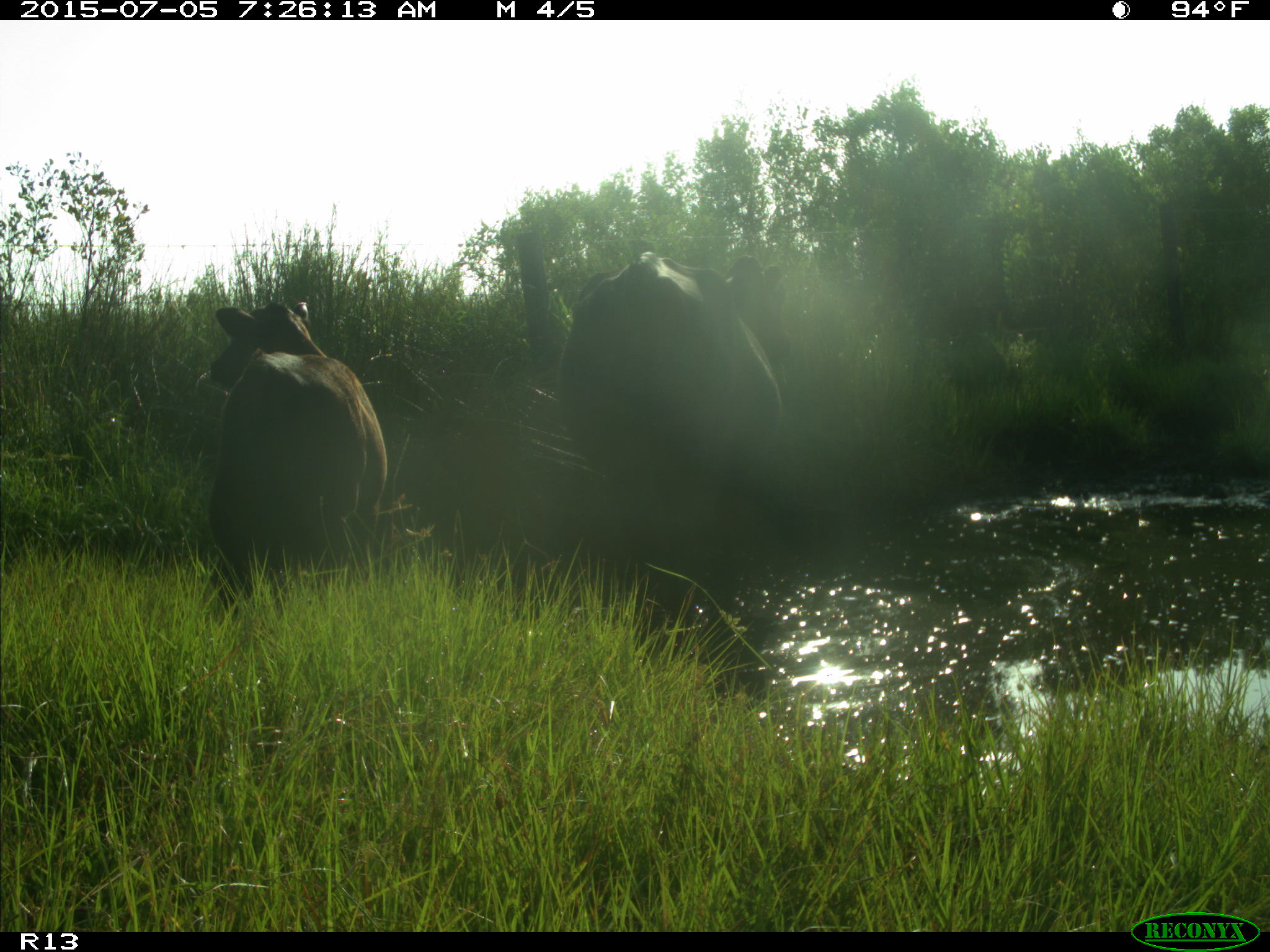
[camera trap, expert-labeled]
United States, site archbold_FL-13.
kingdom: Animalia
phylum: Chordata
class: Mammalia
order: Artiodactyla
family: Bovidae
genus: Bos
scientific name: Bos taurus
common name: domestic cow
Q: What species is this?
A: Bos taurus (domestic cow).